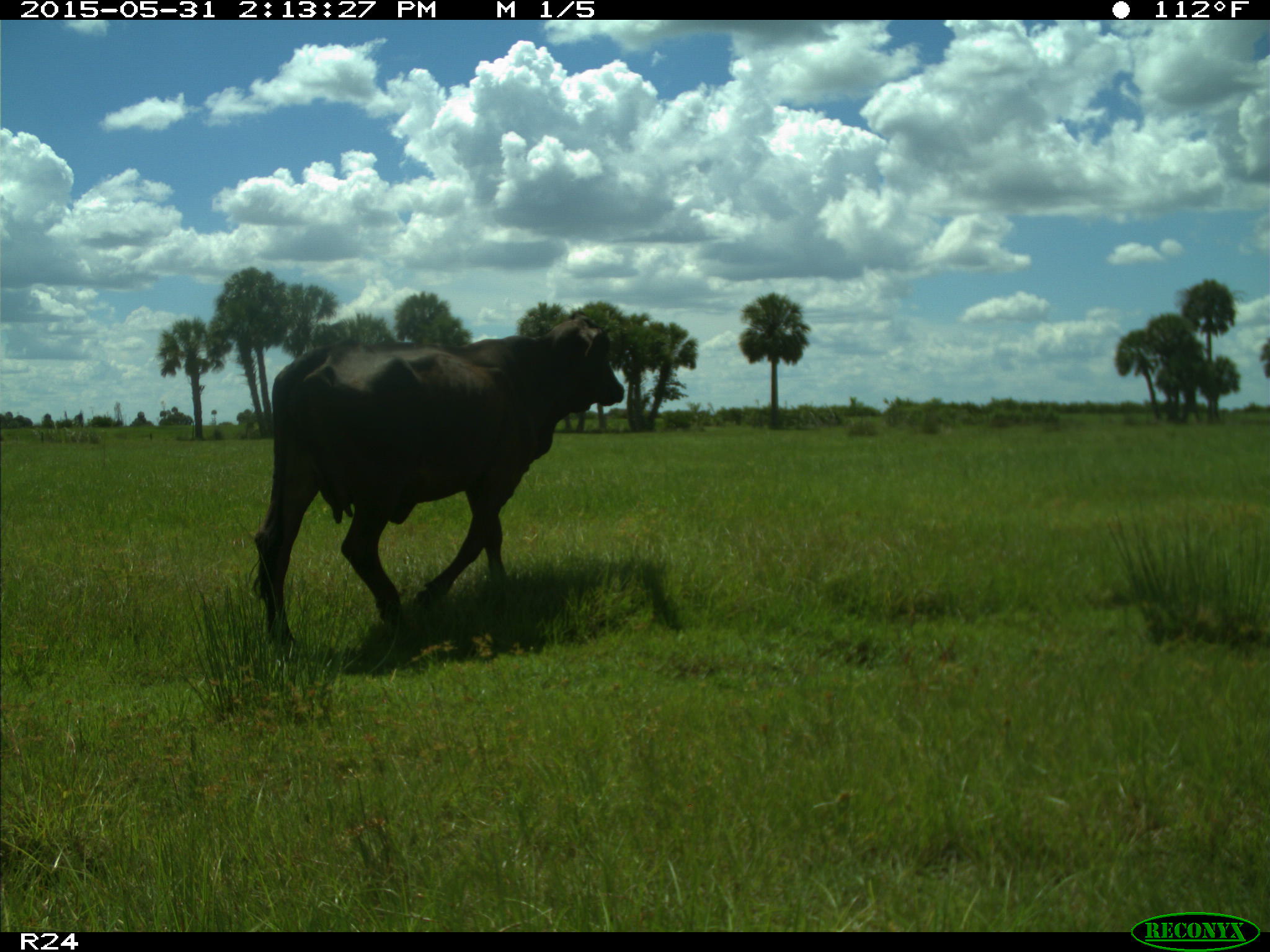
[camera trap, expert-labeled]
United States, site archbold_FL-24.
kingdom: Animalia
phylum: Chordata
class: Mammalia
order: Artiodactyla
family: Bovidae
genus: Bos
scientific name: Bos taurus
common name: domestic cow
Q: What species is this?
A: Bos taurus (domestic cow).